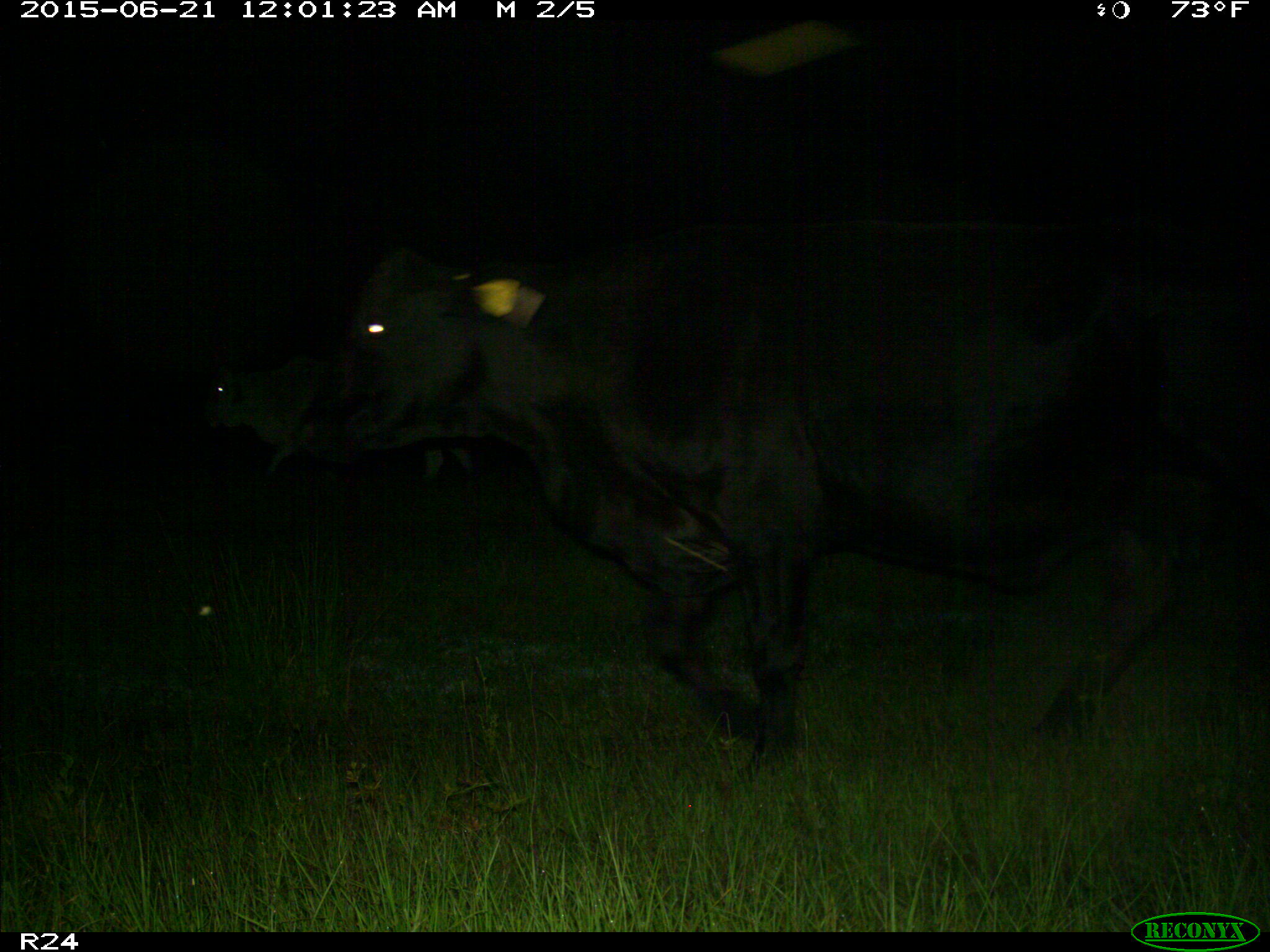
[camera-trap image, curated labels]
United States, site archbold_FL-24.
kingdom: Animalia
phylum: Chordata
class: Mammalia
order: Artiodactyla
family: Bovidae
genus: Bos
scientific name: Bos taurus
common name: domestic cow